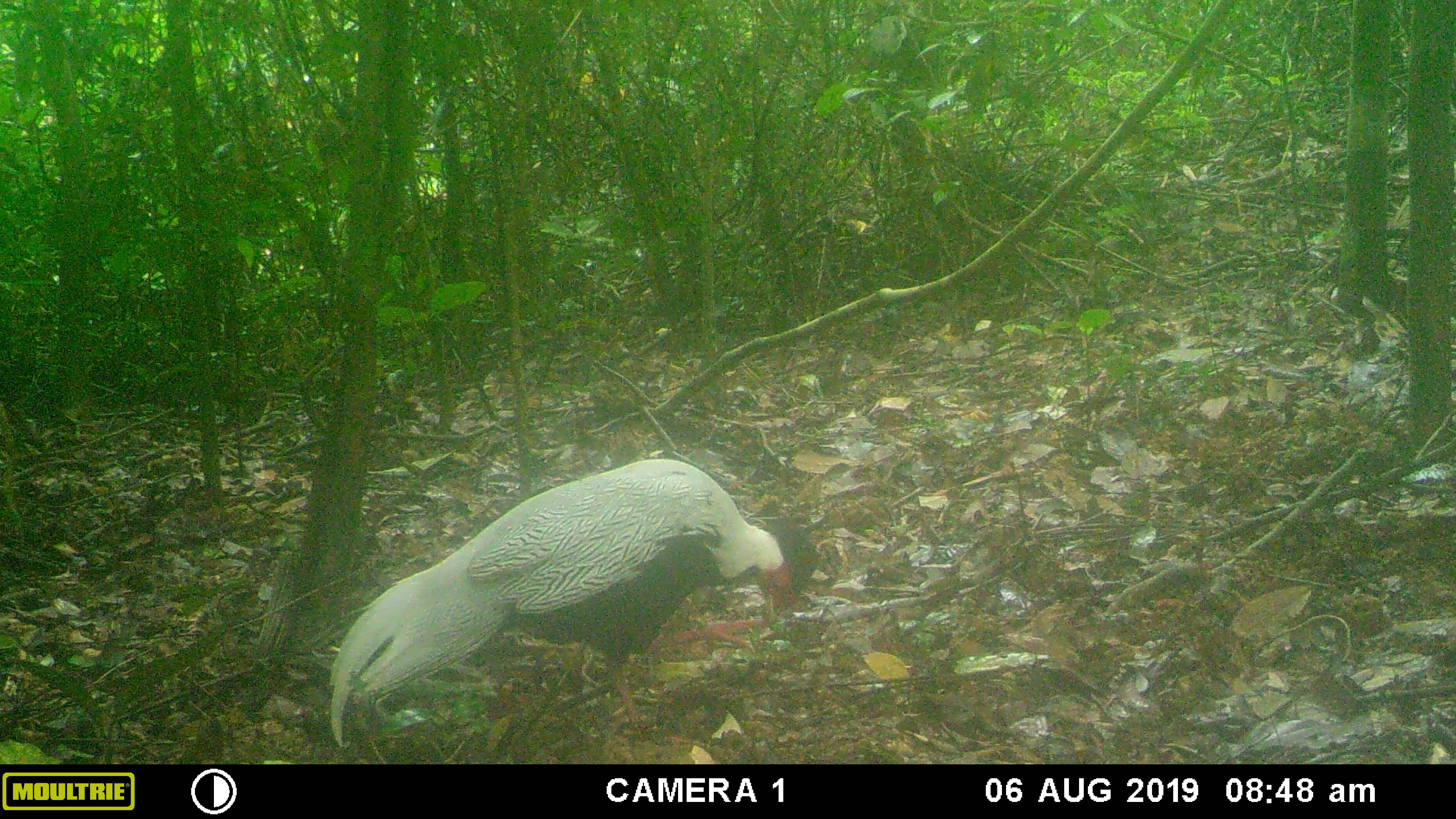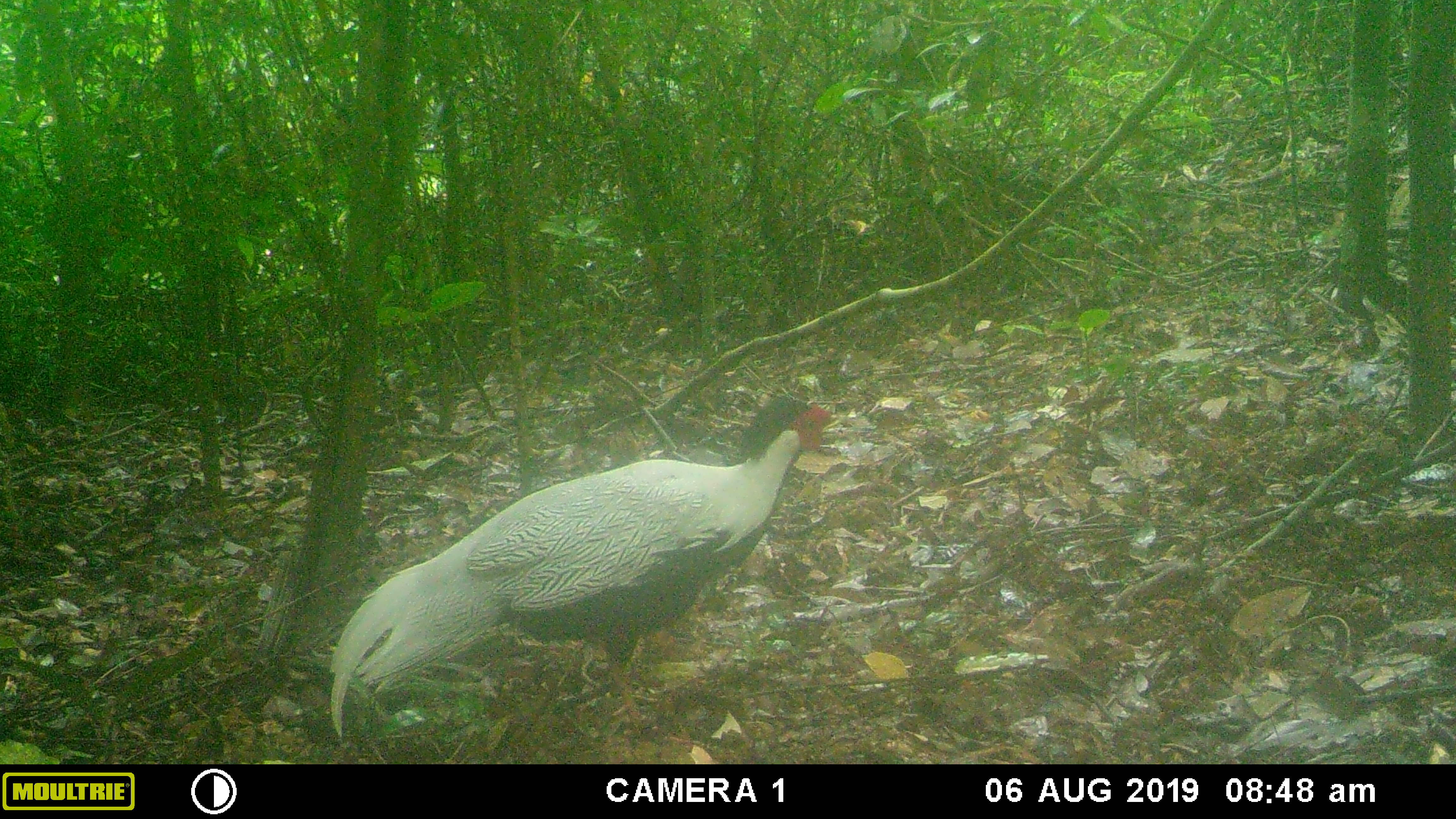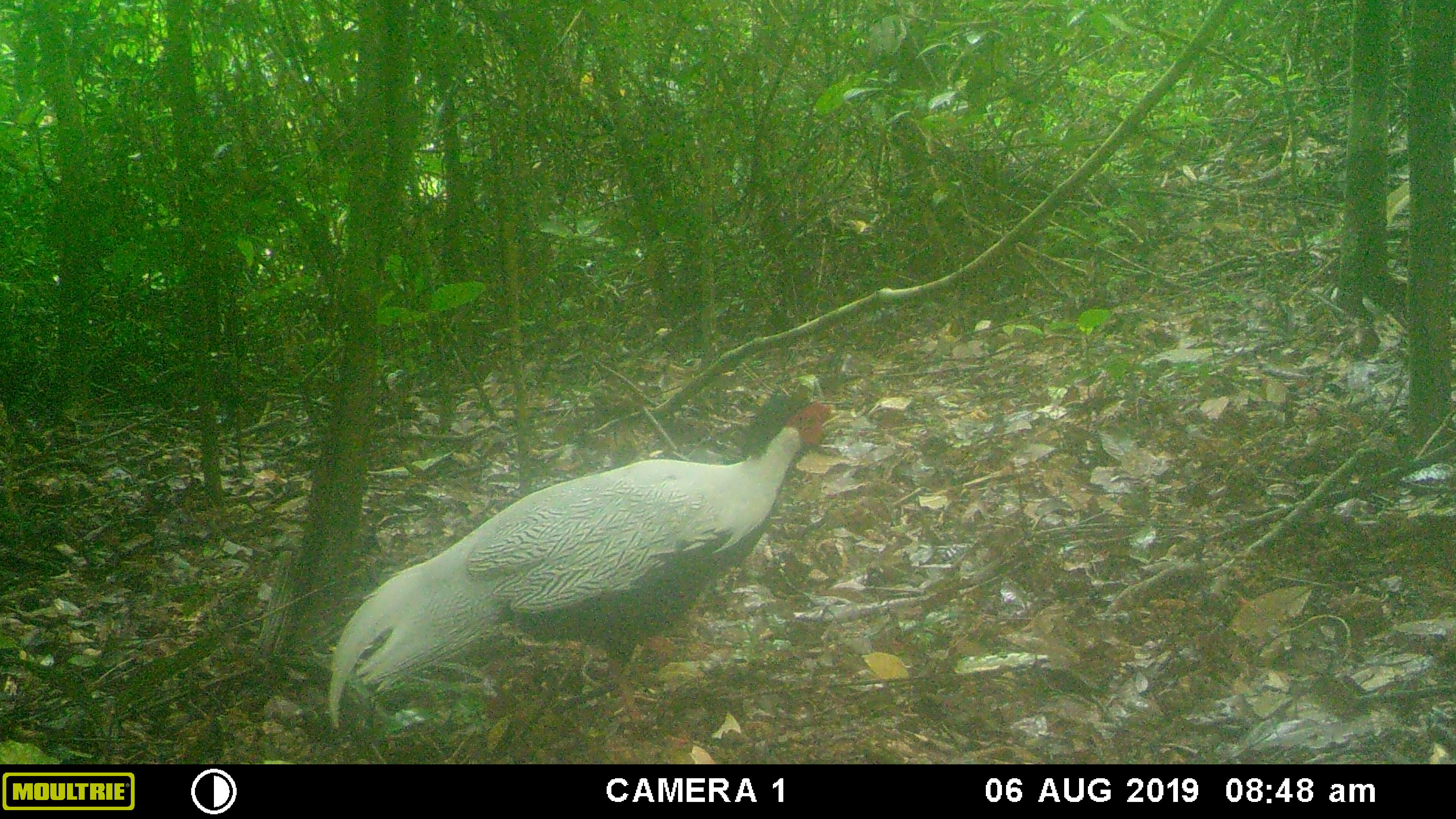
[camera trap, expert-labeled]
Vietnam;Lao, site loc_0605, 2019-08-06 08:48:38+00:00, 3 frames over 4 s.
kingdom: Animalia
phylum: Chordata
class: Aves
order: Galliformes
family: Phasianidae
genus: Lophura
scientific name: Lophura nycthemera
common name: silver pheasant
Silver pheasant (Lophura nycthemera). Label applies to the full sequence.